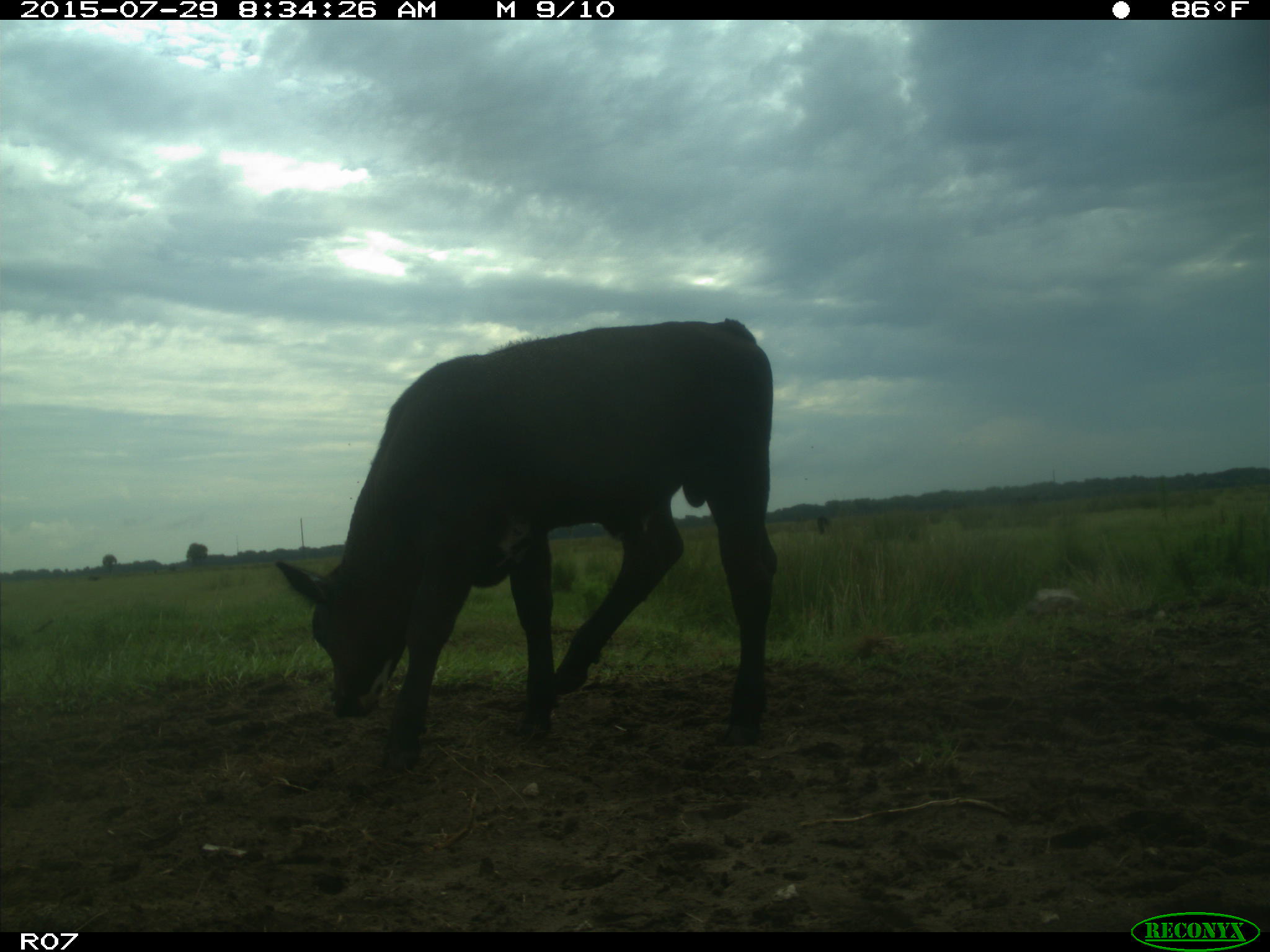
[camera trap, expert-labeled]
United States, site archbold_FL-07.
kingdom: Animalia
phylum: Chordata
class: Mammalia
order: Artiodactyla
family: Bovidae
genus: Bos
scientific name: Bos taurus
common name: domestic cow